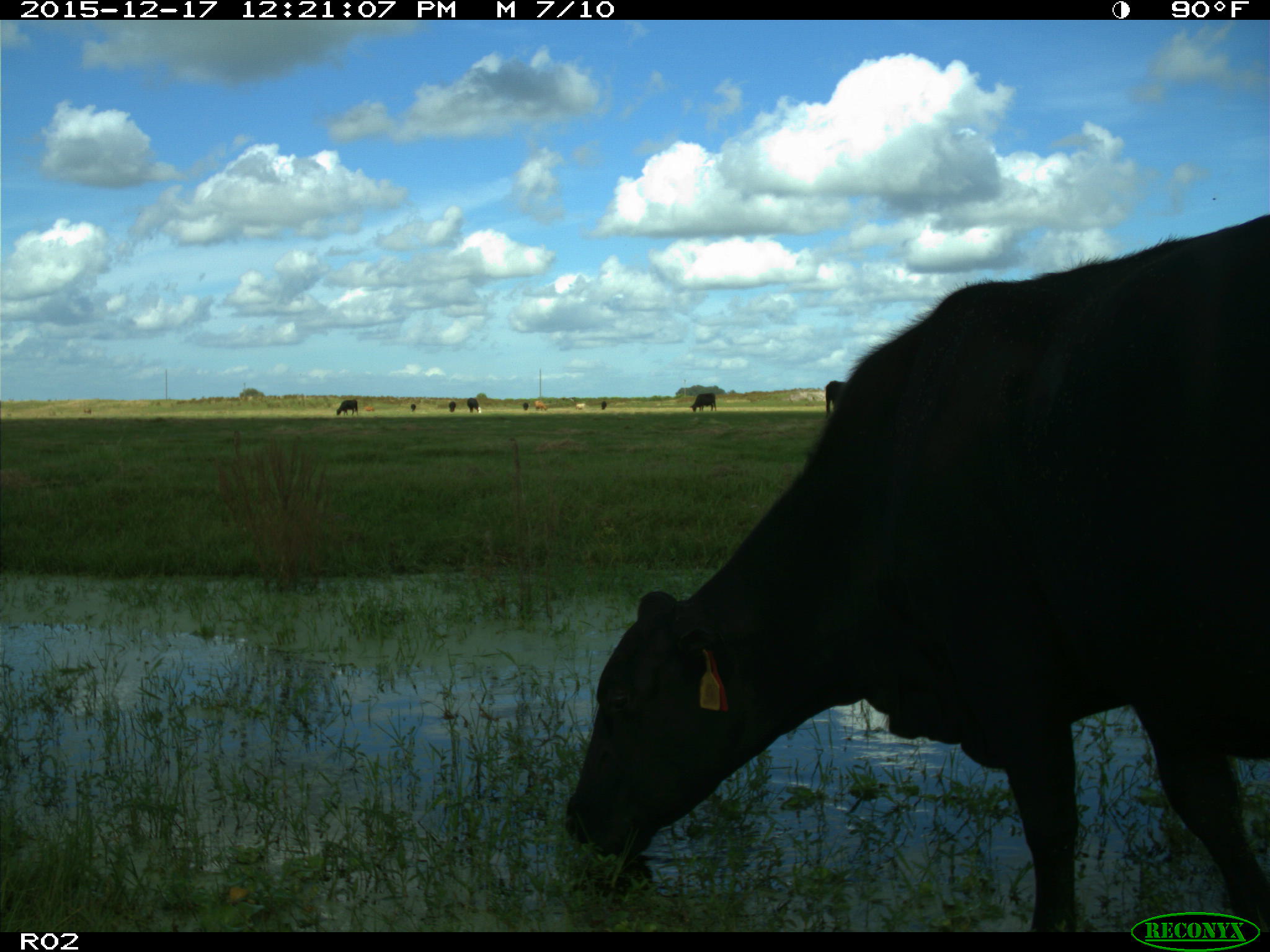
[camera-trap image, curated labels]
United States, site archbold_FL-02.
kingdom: Animalia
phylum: Chordata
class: Mammalia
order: Artiodactyla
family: Bovidae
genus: Bos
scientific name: Bos taurus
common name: domestic cow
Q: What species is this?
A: Bos taurus (domestic cow).